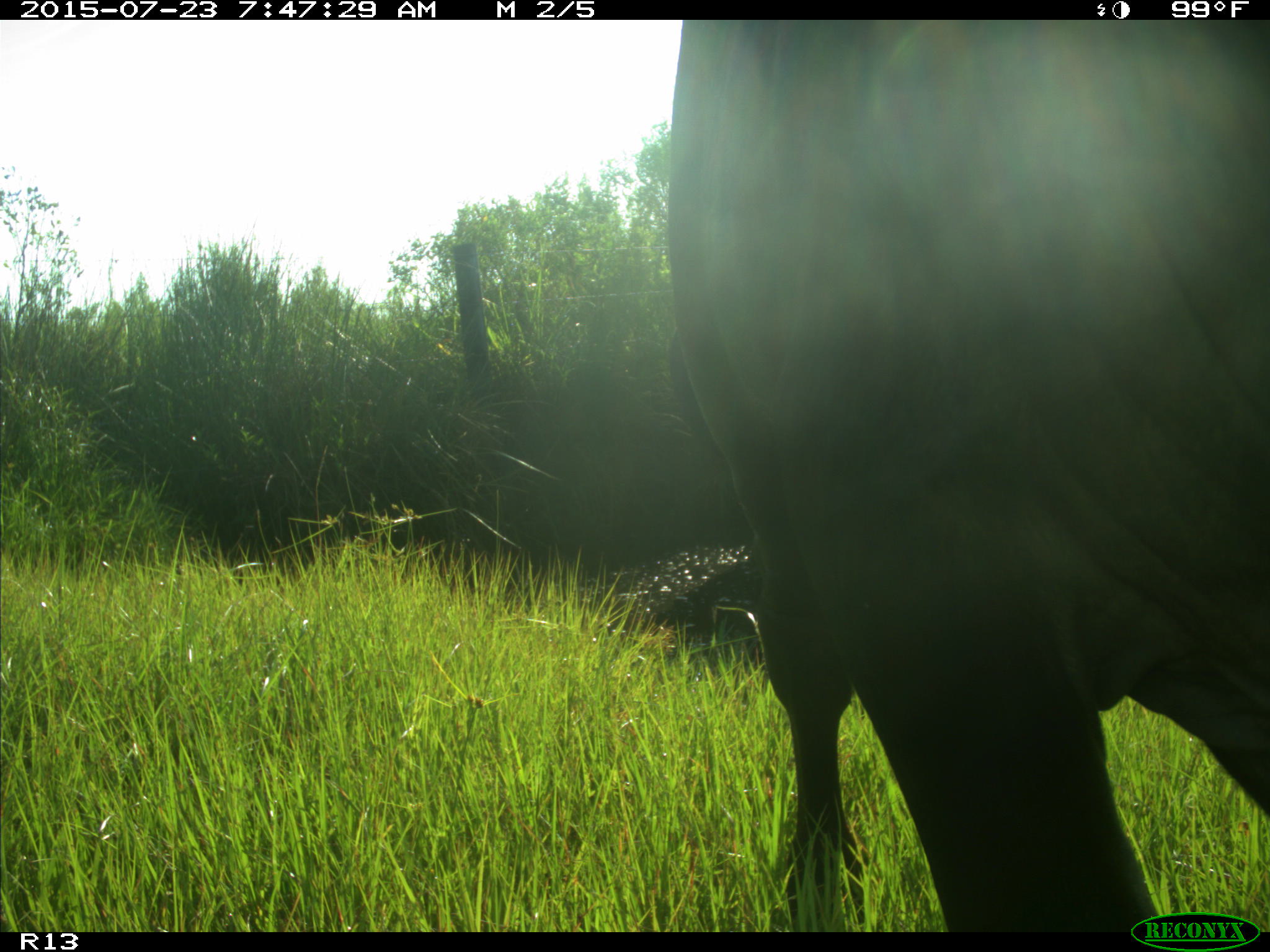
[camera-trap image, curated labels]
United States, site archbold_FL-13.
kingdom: Animalia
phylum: Chordata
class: Mammalia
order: Artiodactyla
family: Bovidae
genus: Bos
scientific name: Bos taurus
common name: domestic cow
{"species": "Bos taurus (domestic cow)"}